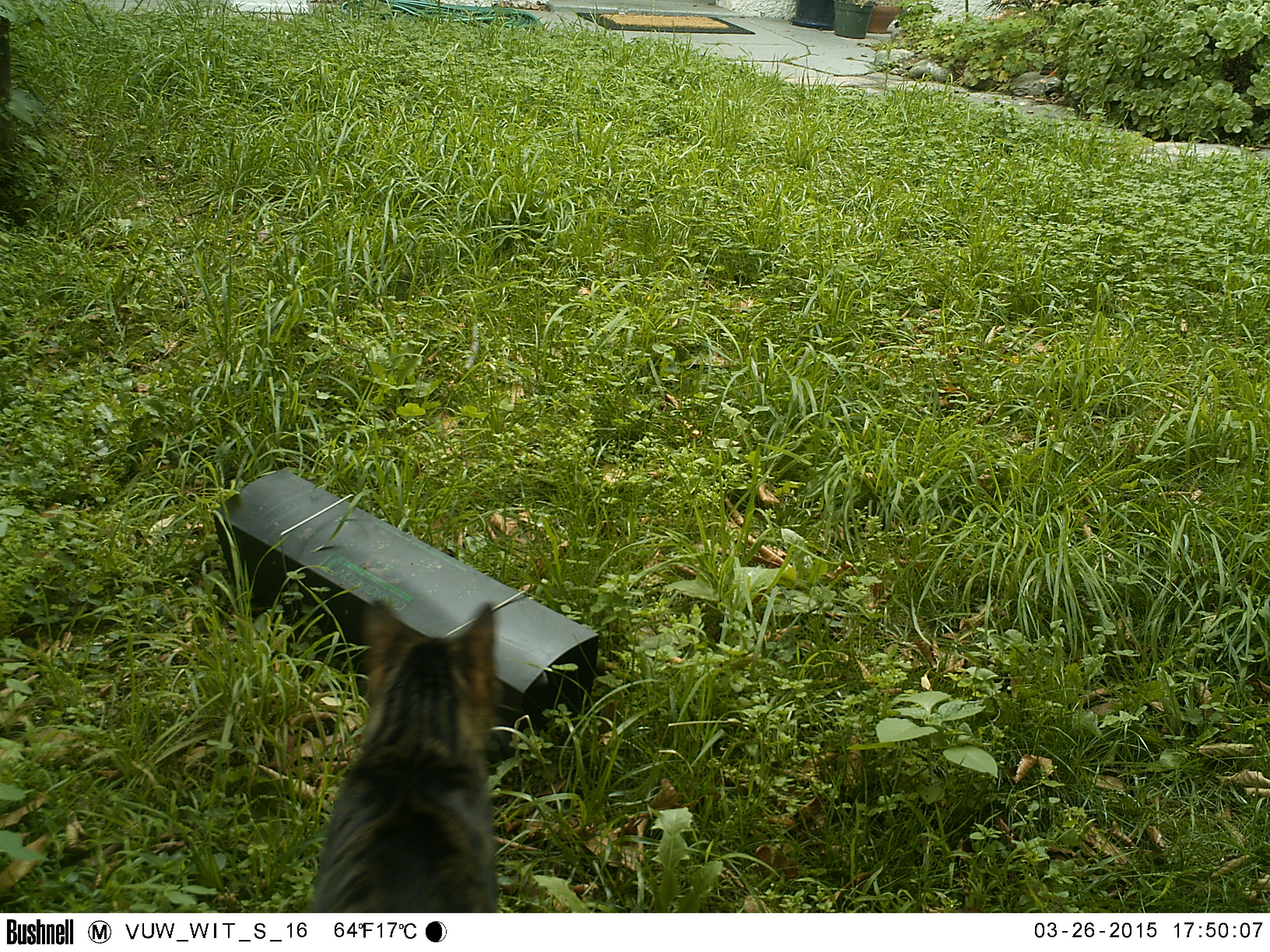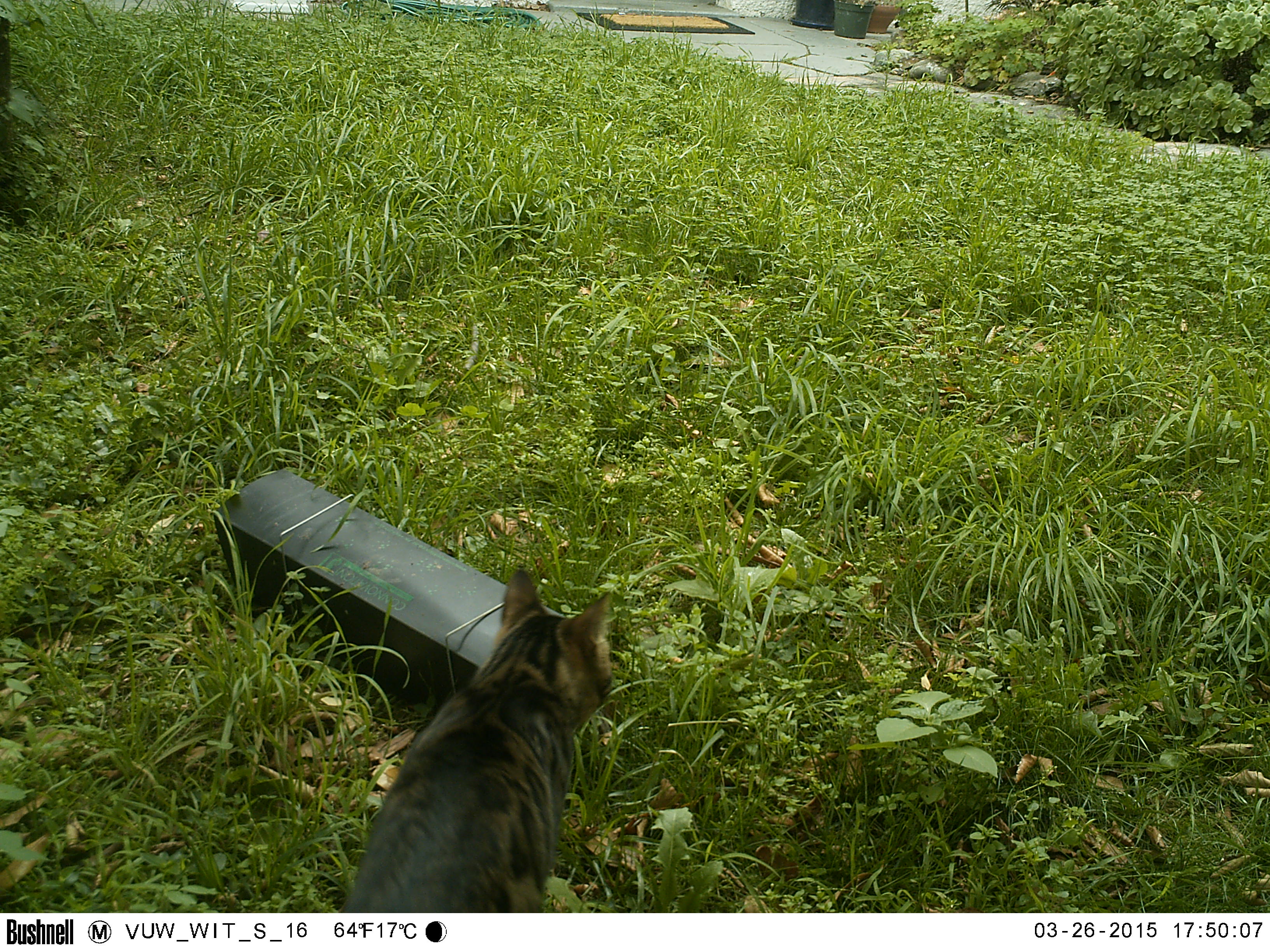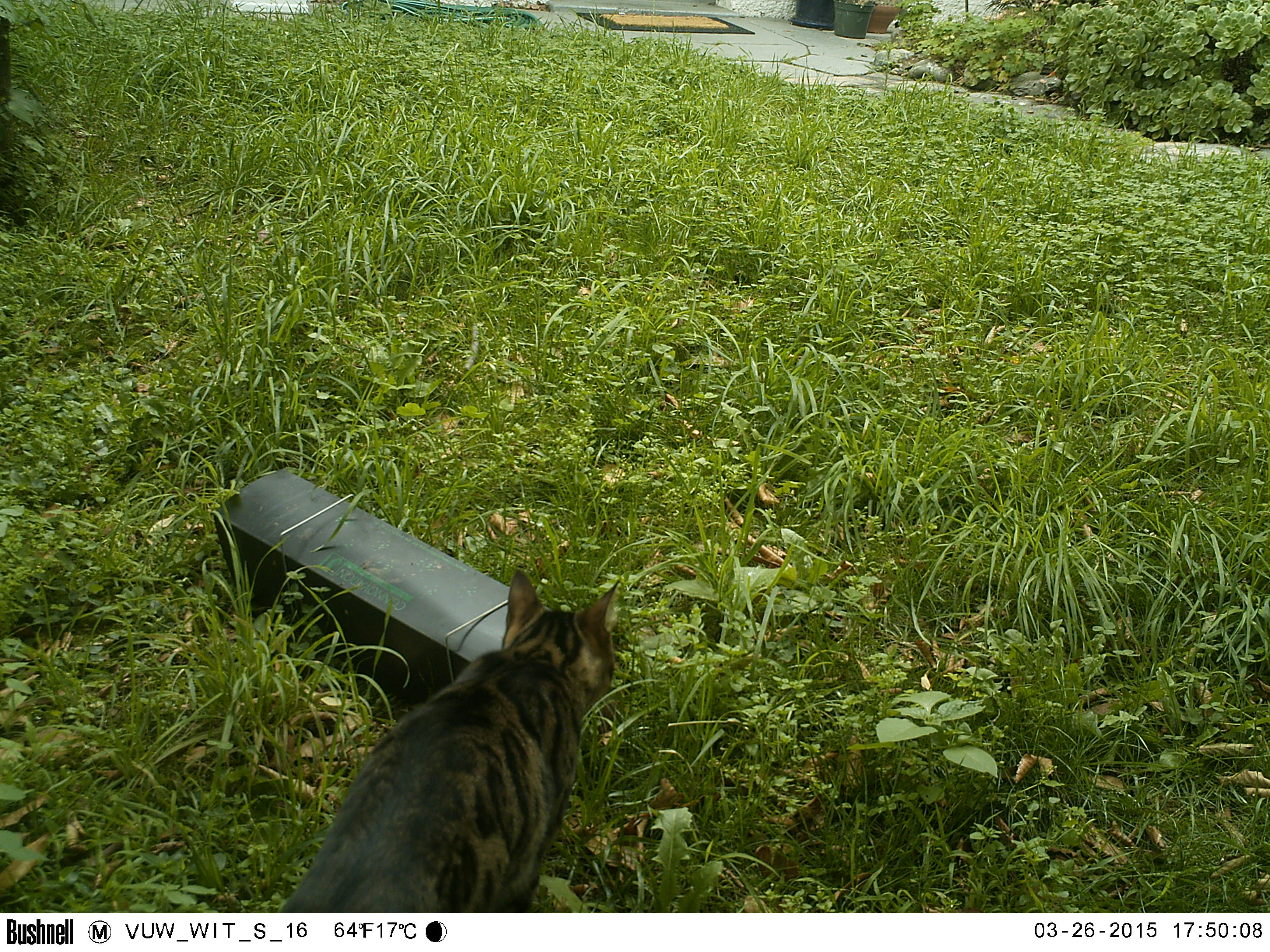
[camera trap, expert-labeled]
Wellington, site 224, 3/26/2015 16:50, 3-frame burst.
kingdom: Animalia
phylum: Chordata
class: Mammalia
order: Carnivora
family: Felidae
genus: Felis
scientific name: Felis catus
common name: cat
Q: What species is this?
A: Cat (Felis catus).